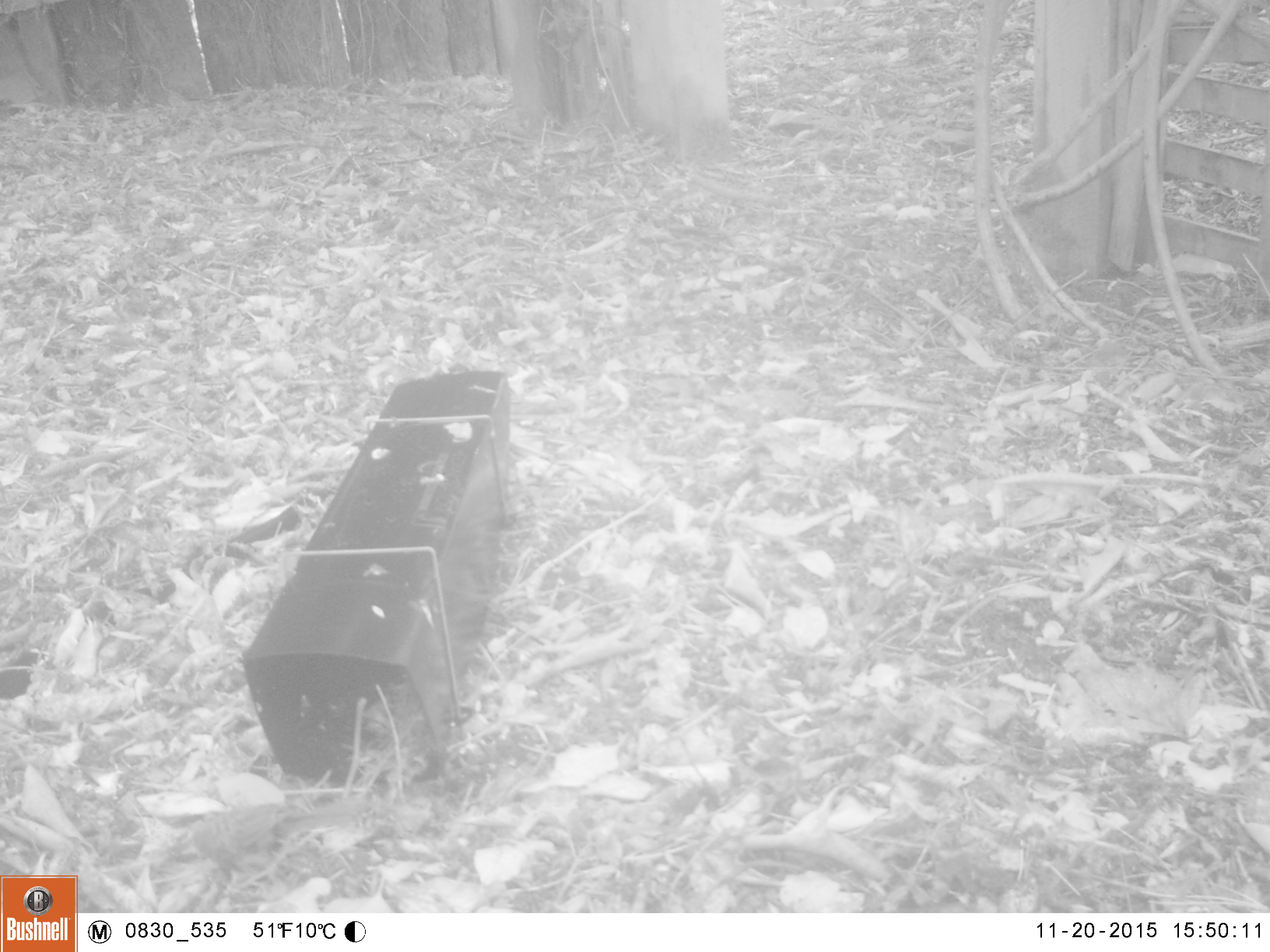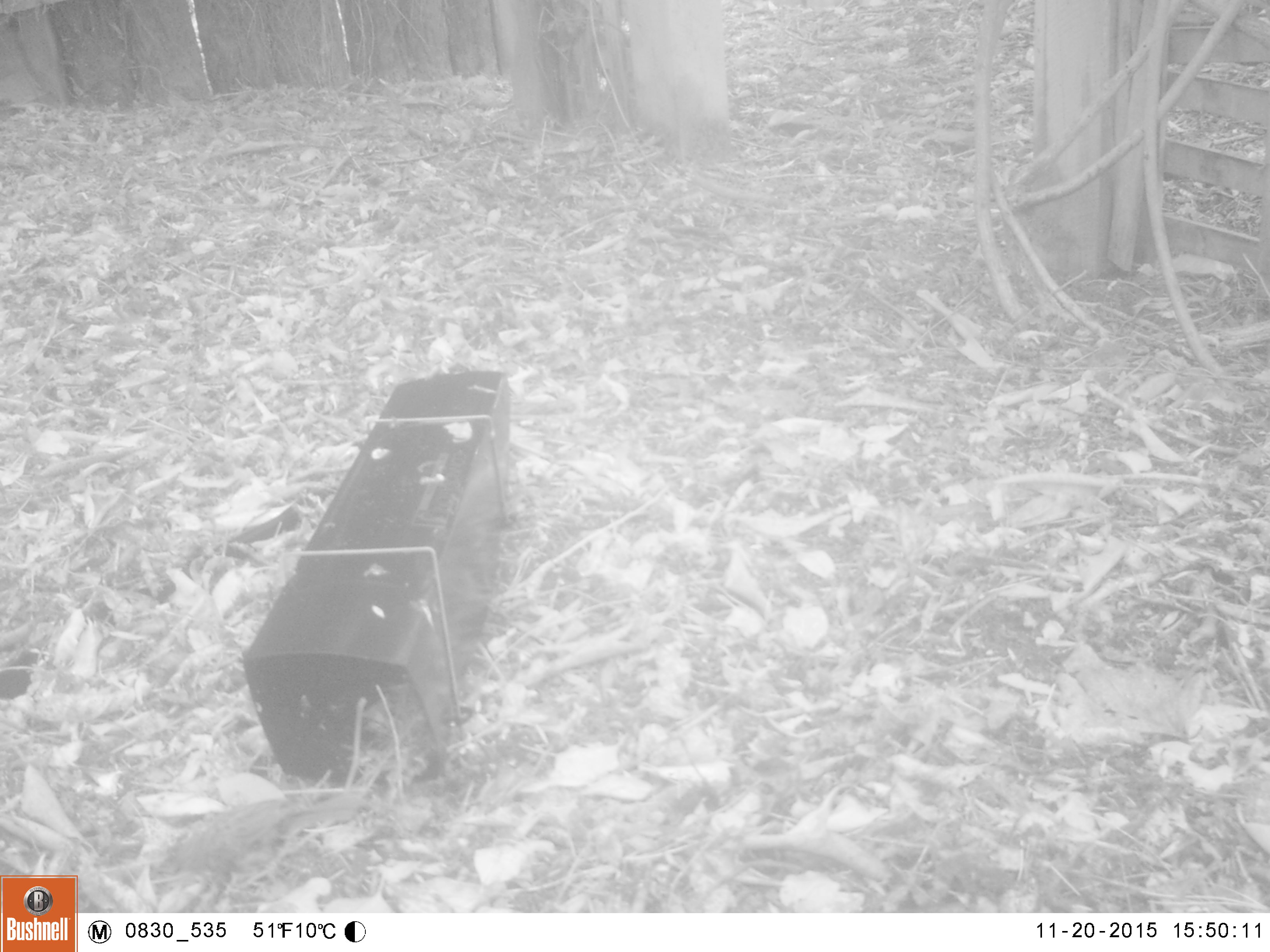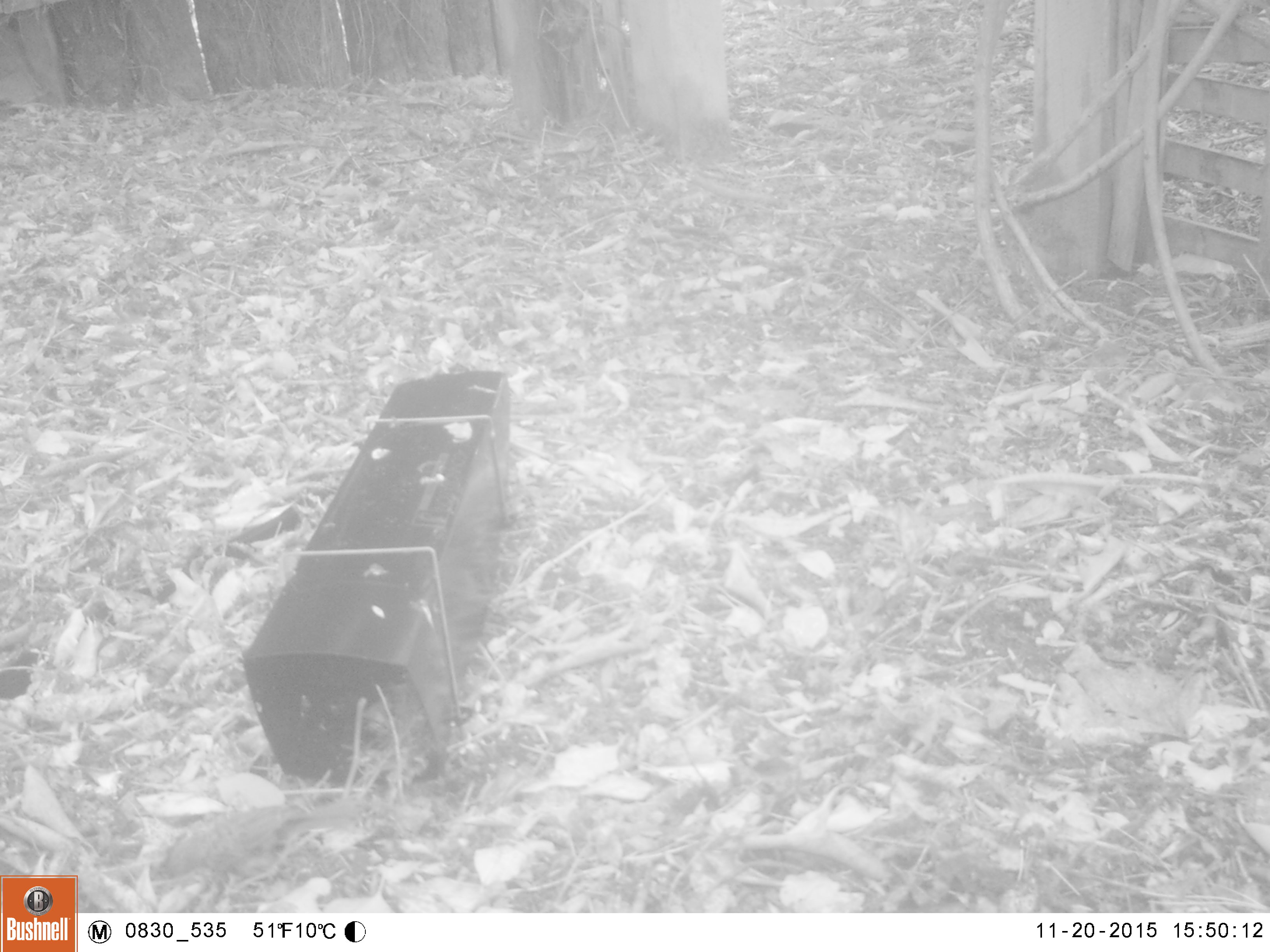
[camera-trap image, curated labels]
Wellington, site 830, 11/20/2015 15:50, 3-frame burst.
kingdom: Animalia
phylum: Chordata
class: Aves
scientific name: Aves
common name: bird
Bird (Aves).